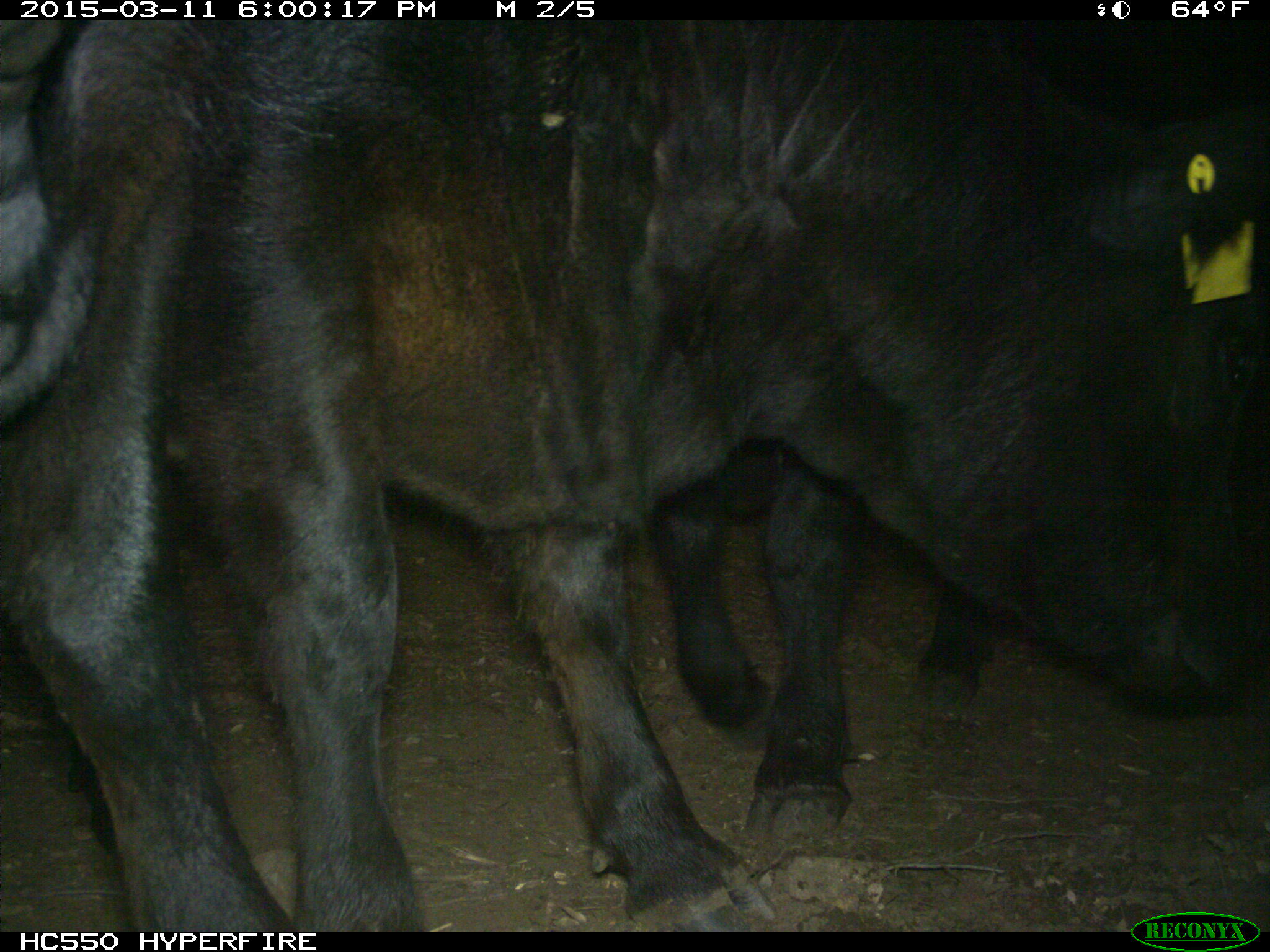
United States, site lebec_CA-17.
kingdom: Animalia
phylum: Chordata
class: Mammalia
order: Artiodactyla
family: Bovidae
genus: Bos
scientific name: Bos taurus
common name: domestic cow